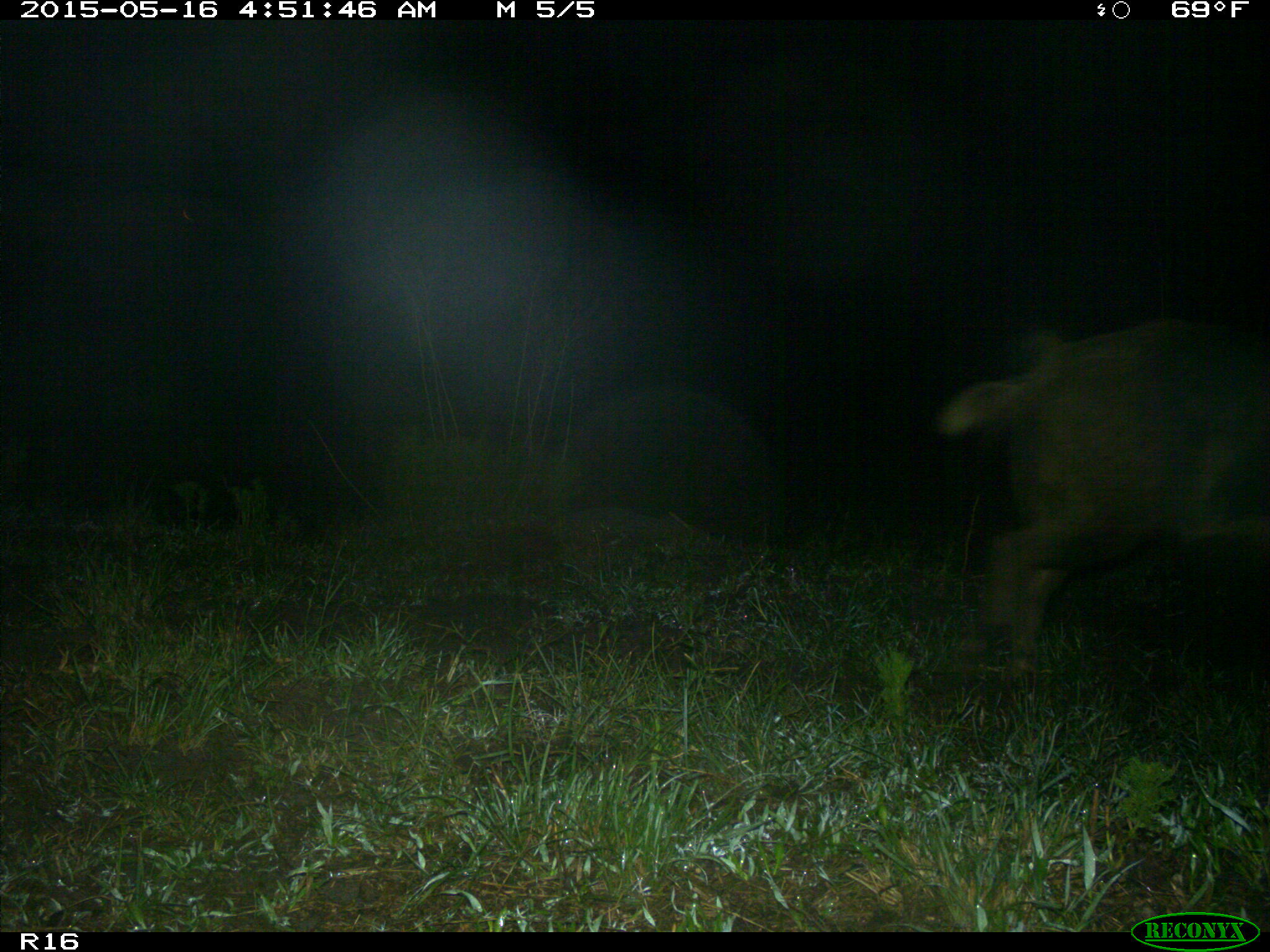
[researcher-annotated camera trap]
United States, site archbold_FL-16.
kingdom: Animalia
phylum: Chordata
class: Mammalia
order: Artiodactyla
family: Suidae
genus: Sus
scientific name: Sus scrofa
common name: wild boar